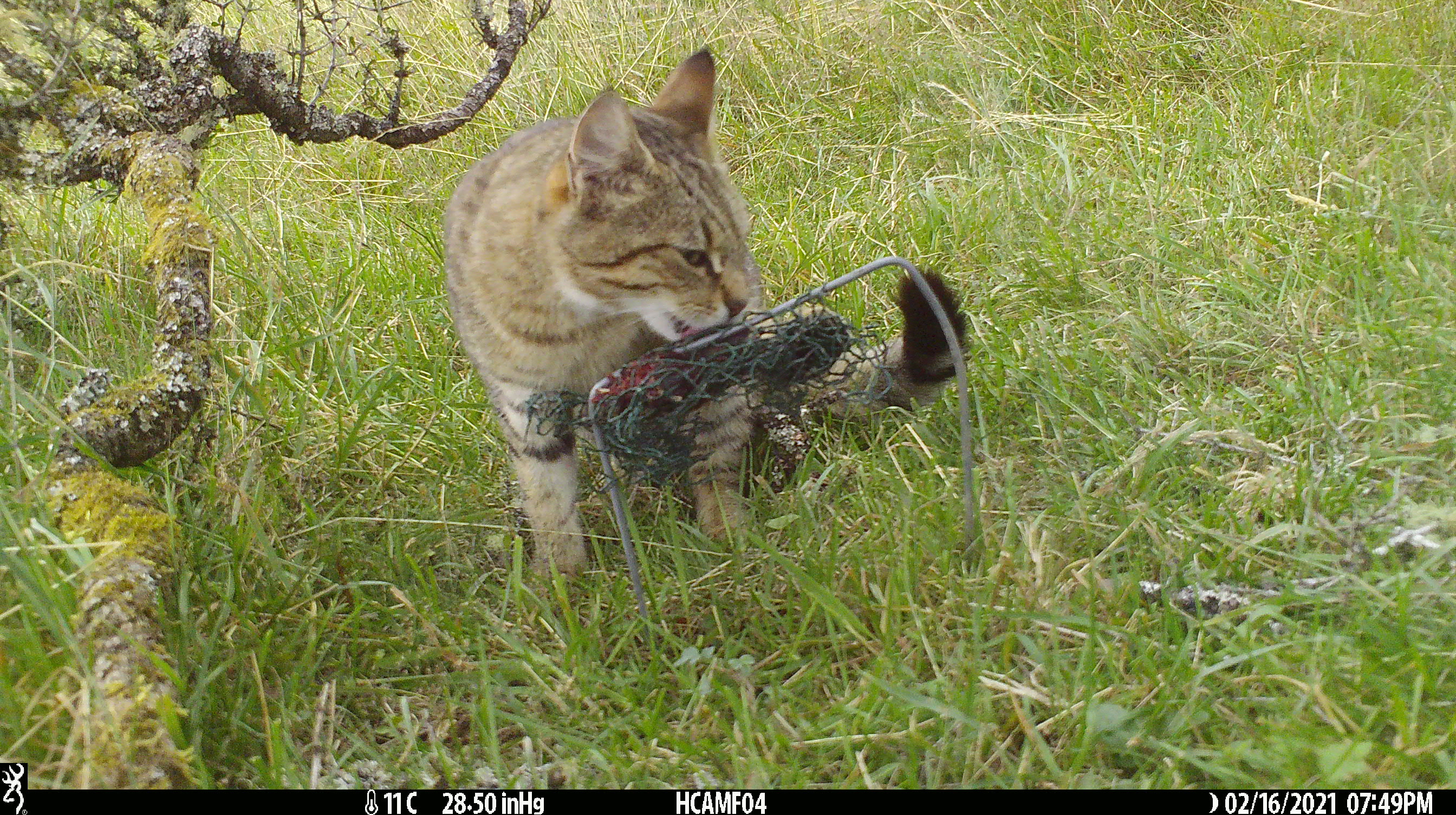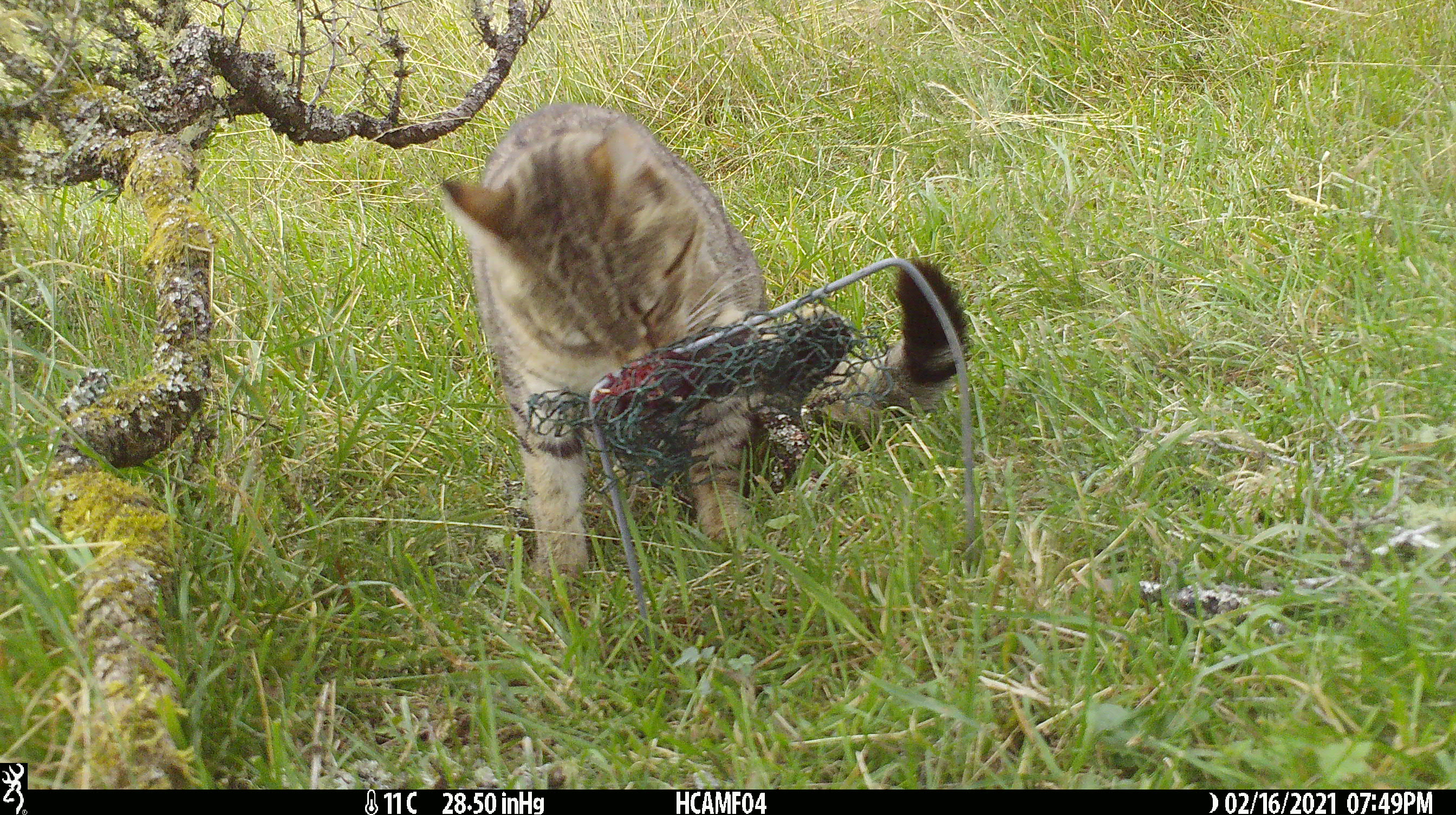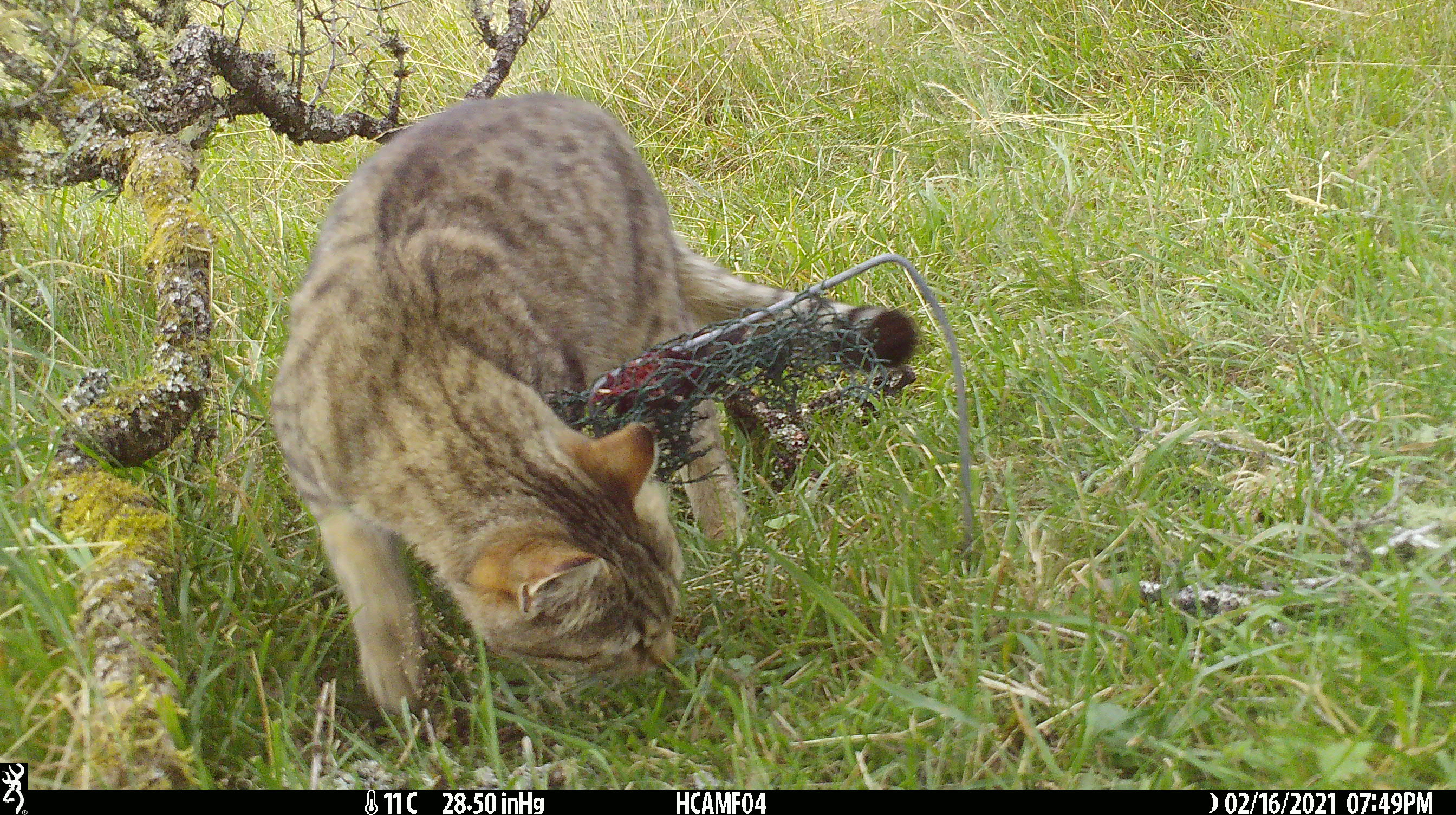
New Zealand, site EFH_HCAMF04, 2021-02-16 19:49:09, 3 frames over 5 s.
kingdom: Animalia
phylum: Chordata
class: Mammalia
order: Carnivora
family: Felidae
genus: Felis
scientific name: Felis catus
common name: domestic cat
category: cat